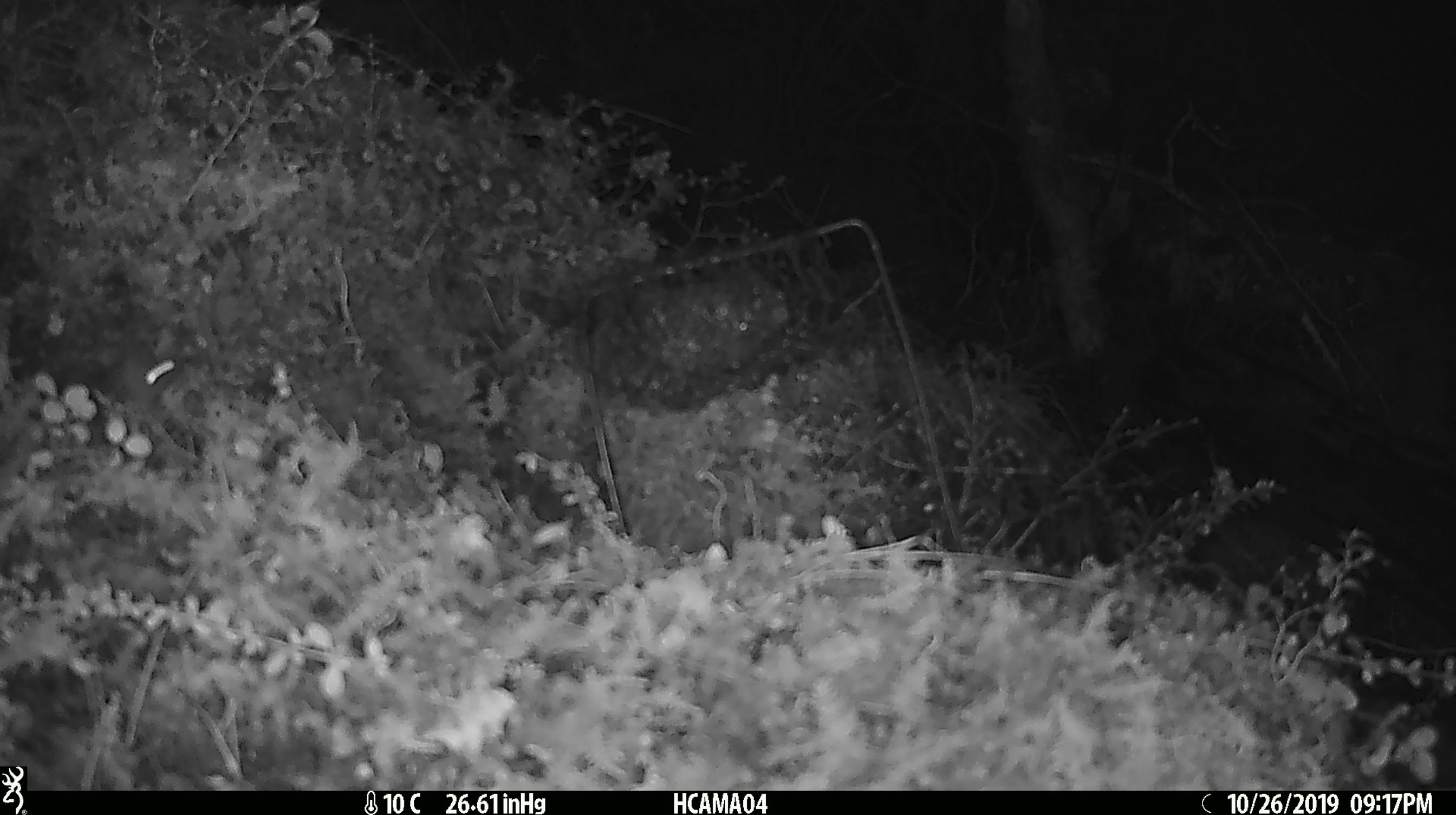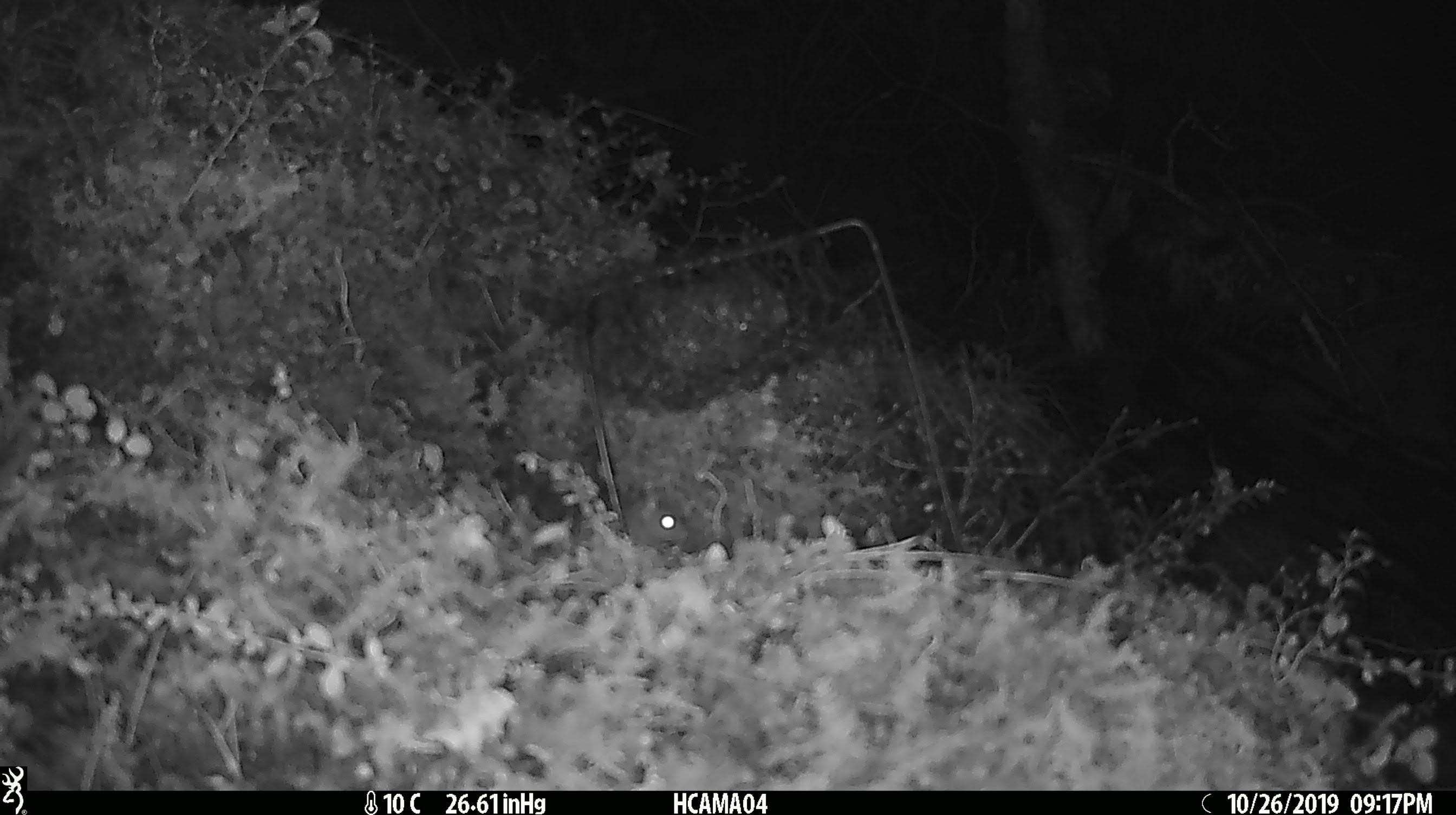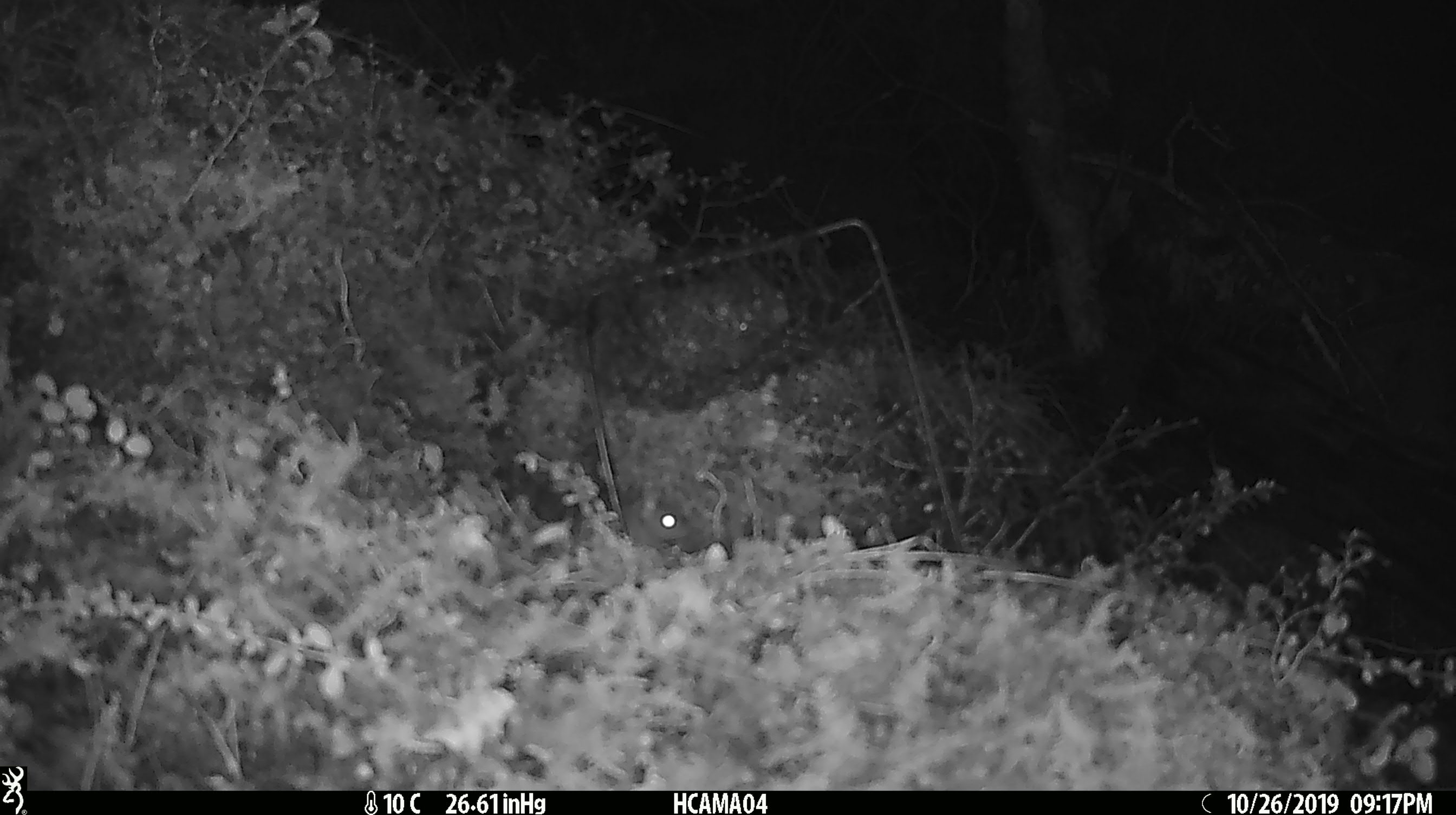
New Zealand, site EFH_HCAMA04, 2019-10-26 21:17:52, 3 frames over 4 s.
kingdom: Animalia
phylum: Chordata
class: Mammalia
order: Rodentia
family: Muridae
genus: Mus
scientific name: Mus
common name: mouse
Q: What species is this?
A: Mouse (Mus).